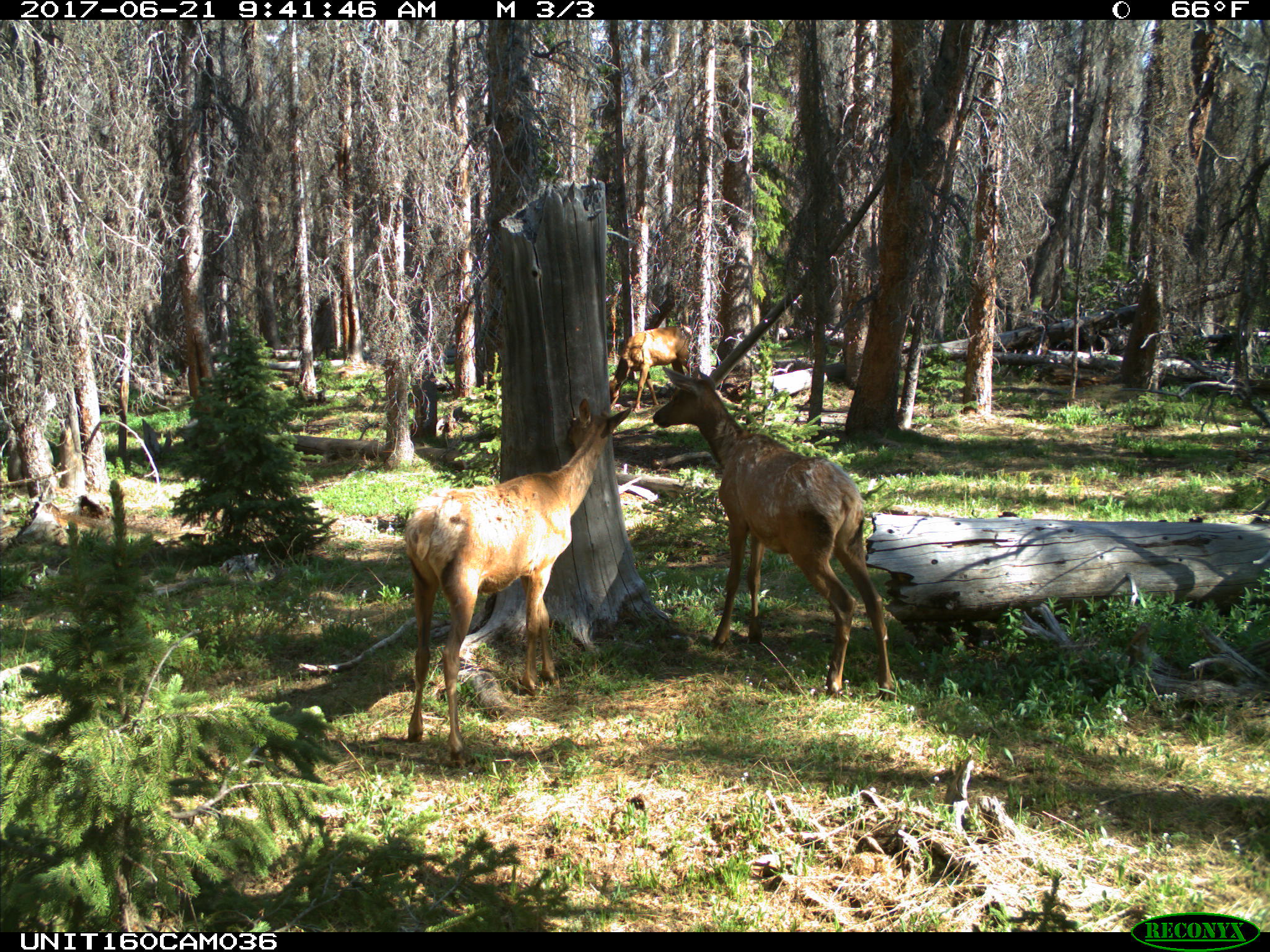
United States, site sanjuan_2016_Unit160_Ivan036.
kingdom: Animalia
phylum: Chordata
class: Mammalia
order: Artiodactyla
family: Cervidae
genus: Cervus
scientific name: Cervus elaphus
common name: red deer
Cervus elaphus (red deer).